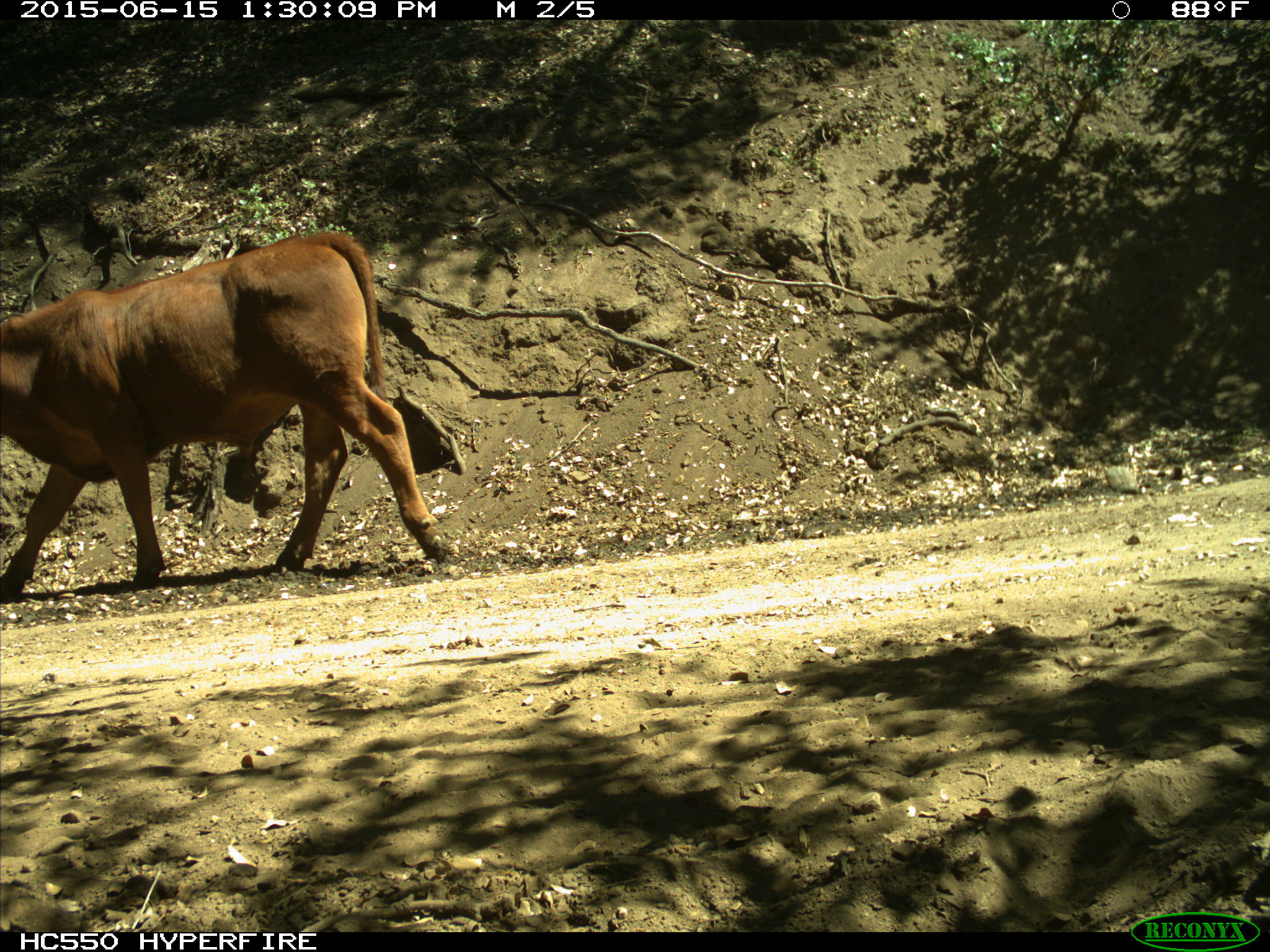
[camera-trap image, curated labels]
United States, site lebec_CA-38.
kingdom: Animalia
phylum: Chordata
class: Mammalia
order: Artiodactyla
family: Bovidae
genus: Bos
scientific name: Bos taurus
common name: domestic cow